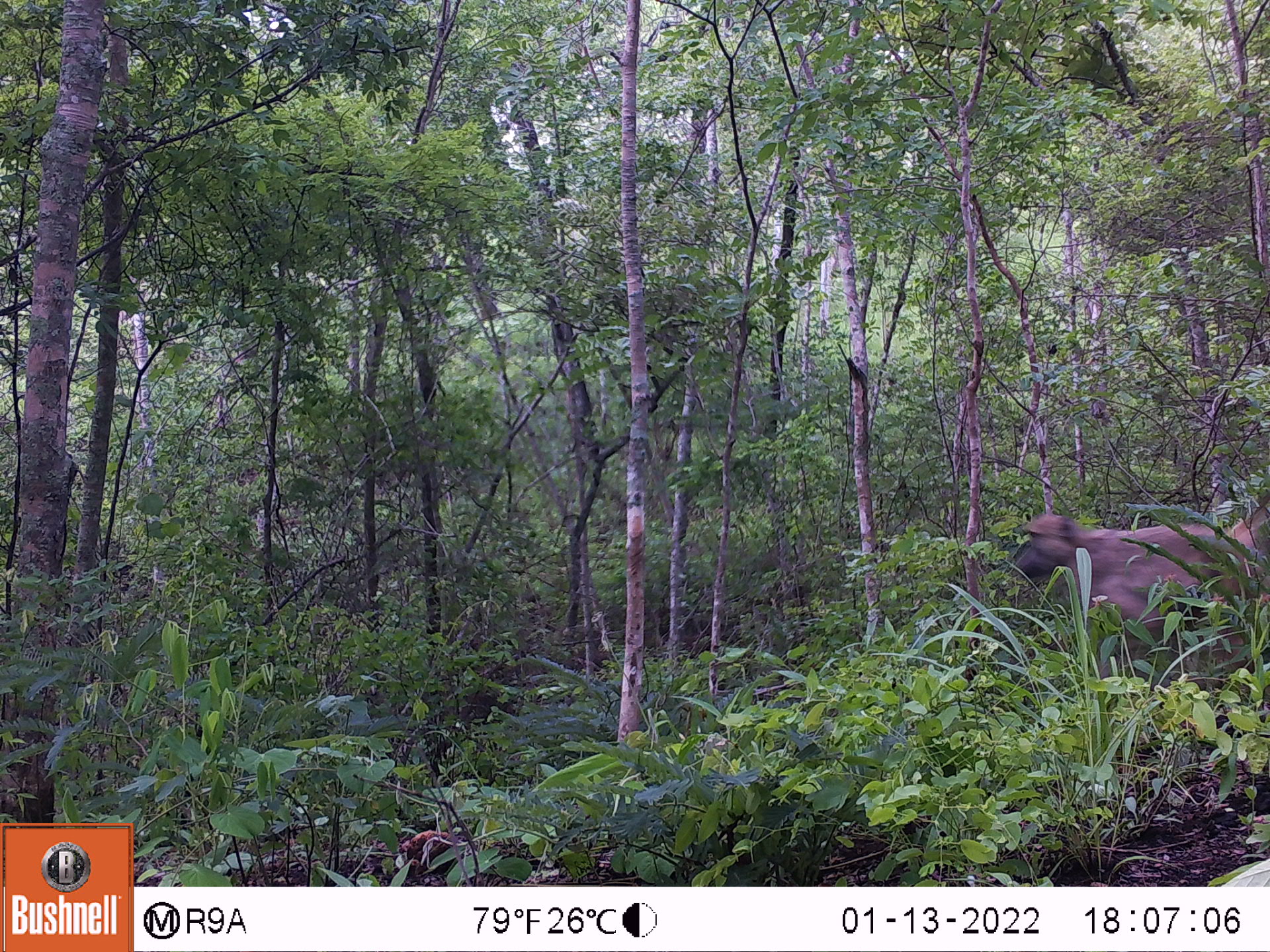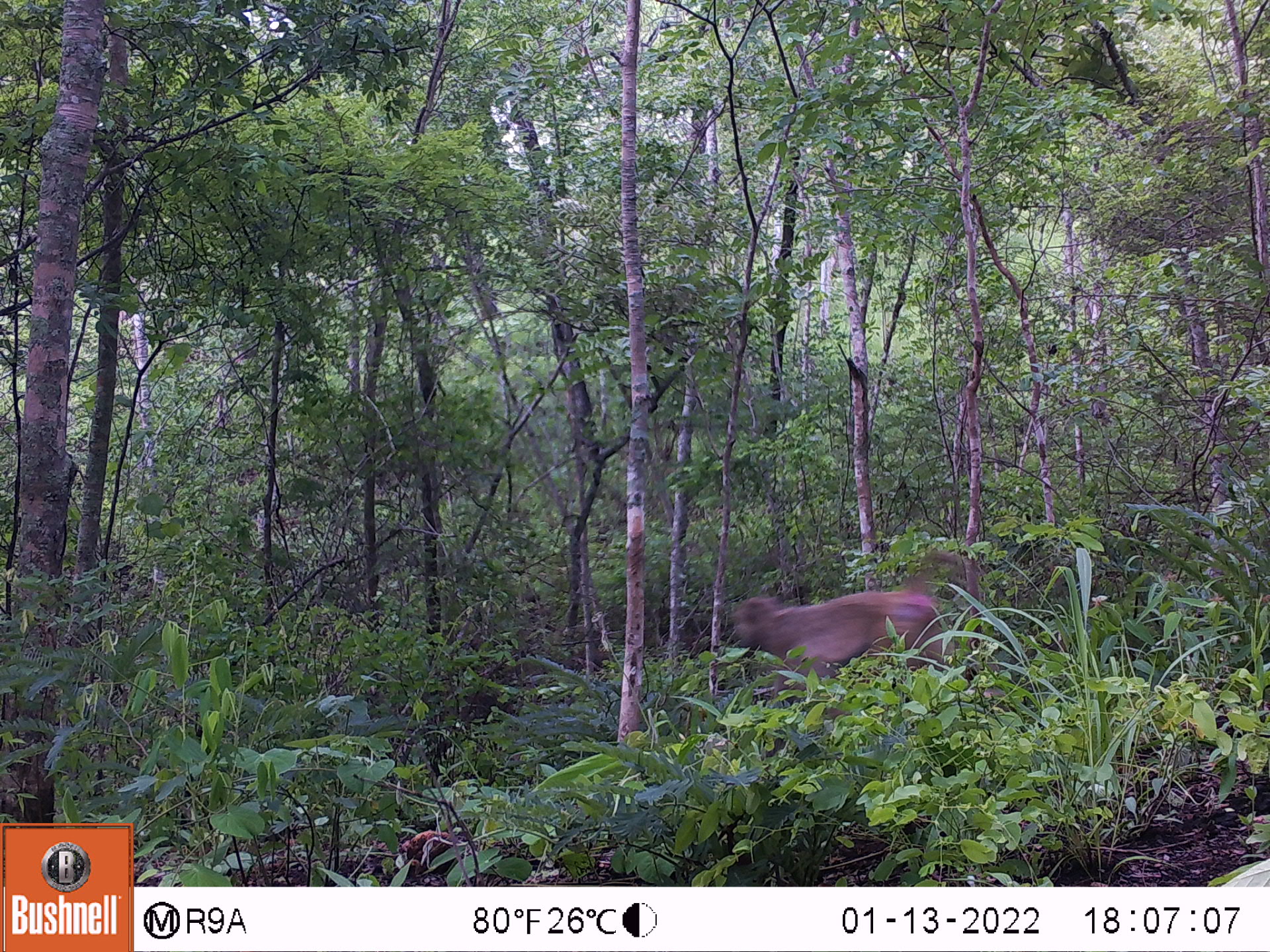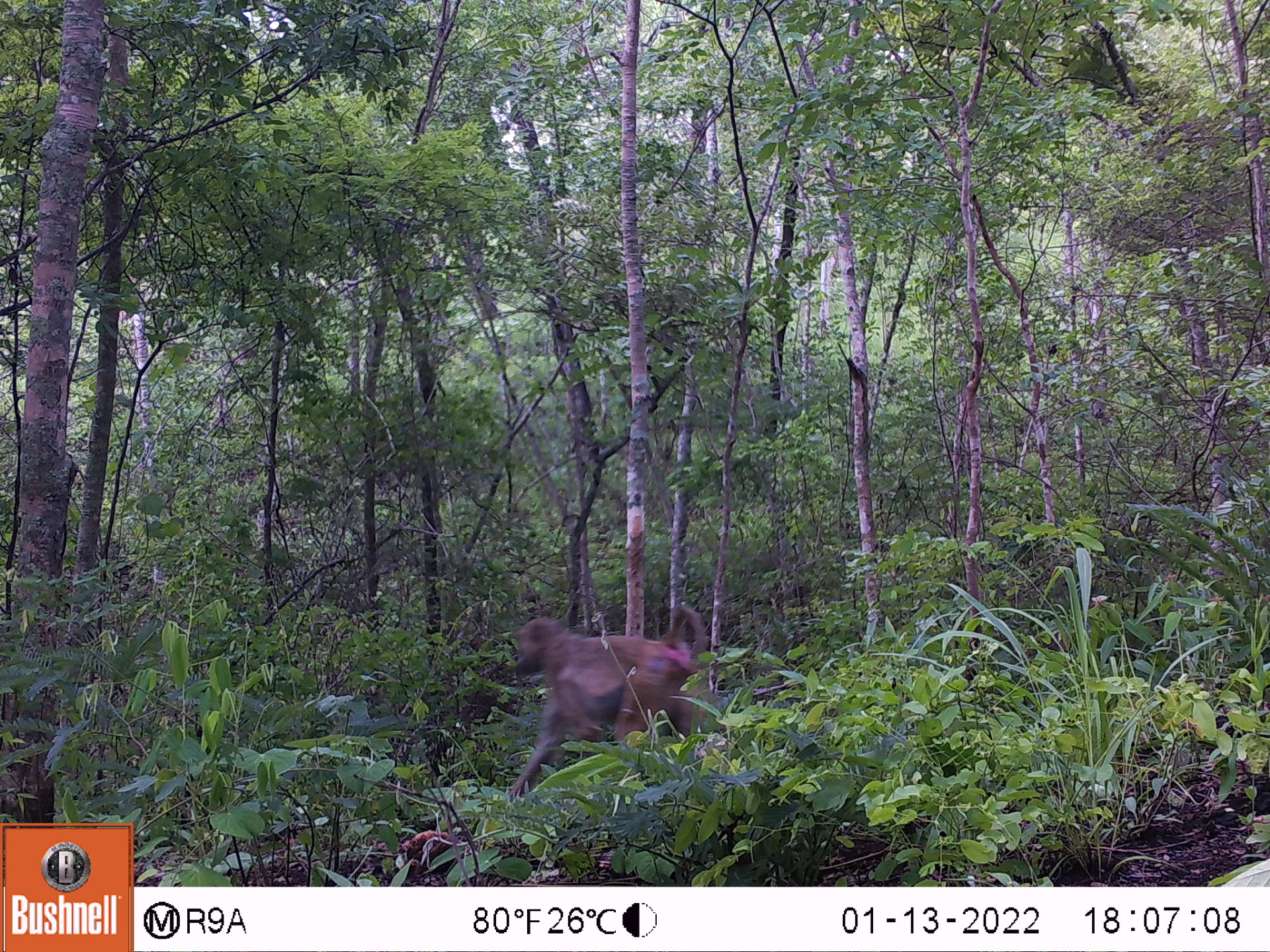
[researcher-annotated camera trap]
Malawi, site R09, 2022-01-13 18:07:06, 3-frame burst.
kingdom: Animalia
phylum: Chordata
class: Mammalia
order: Primates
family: Cercopithecidae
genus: Papio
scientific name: Papio cynocephalus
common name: yellow baboon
Yellow baboon (Papio cynocephalus), count 1.